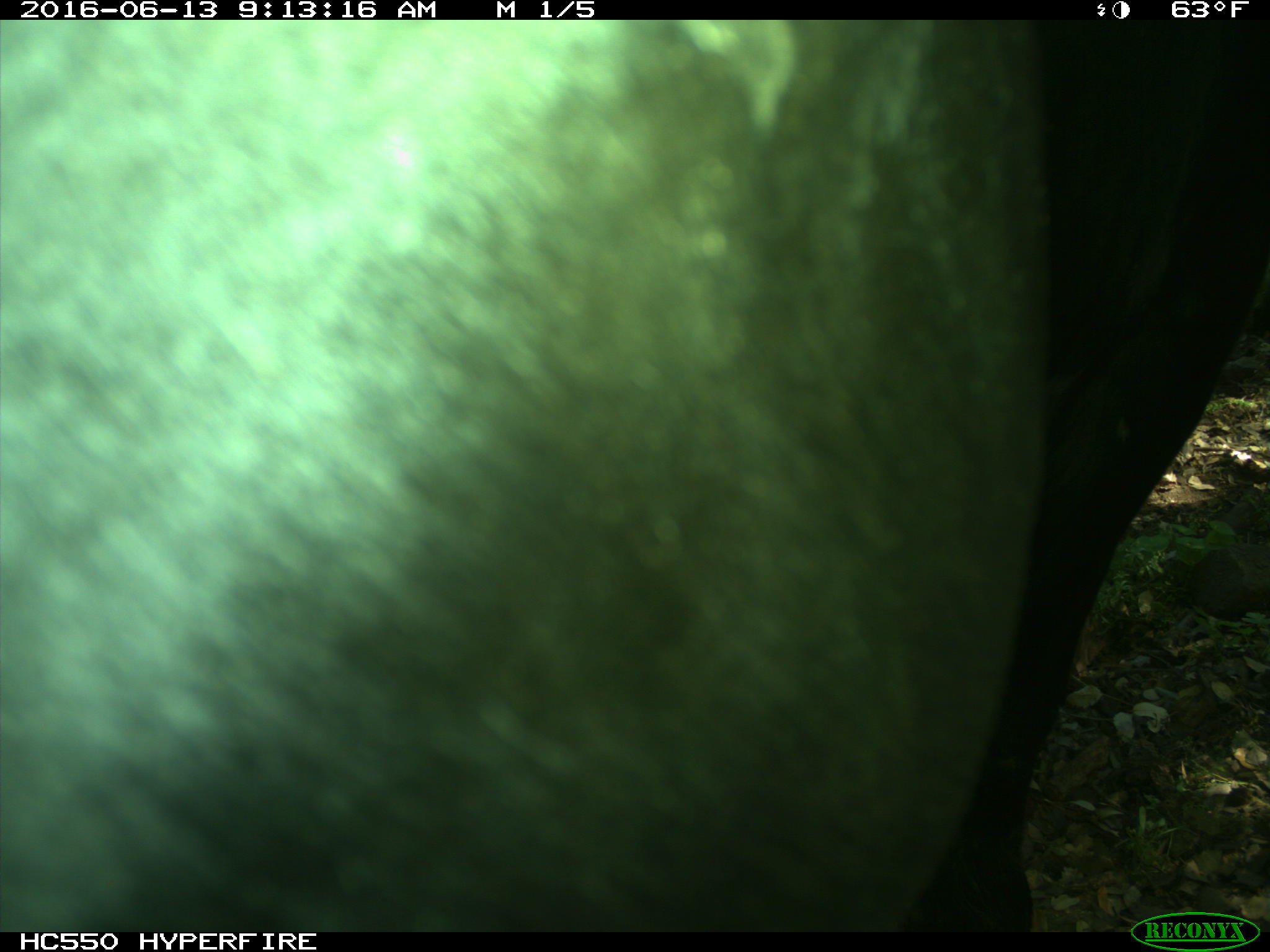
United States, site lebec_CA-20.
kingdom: Animalia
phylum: Chordata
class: Mammalia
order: Artiodactyla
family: Bovidae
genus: Bos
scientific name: Bos taurus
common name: domestic cow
Bos taurus (domestic cow).